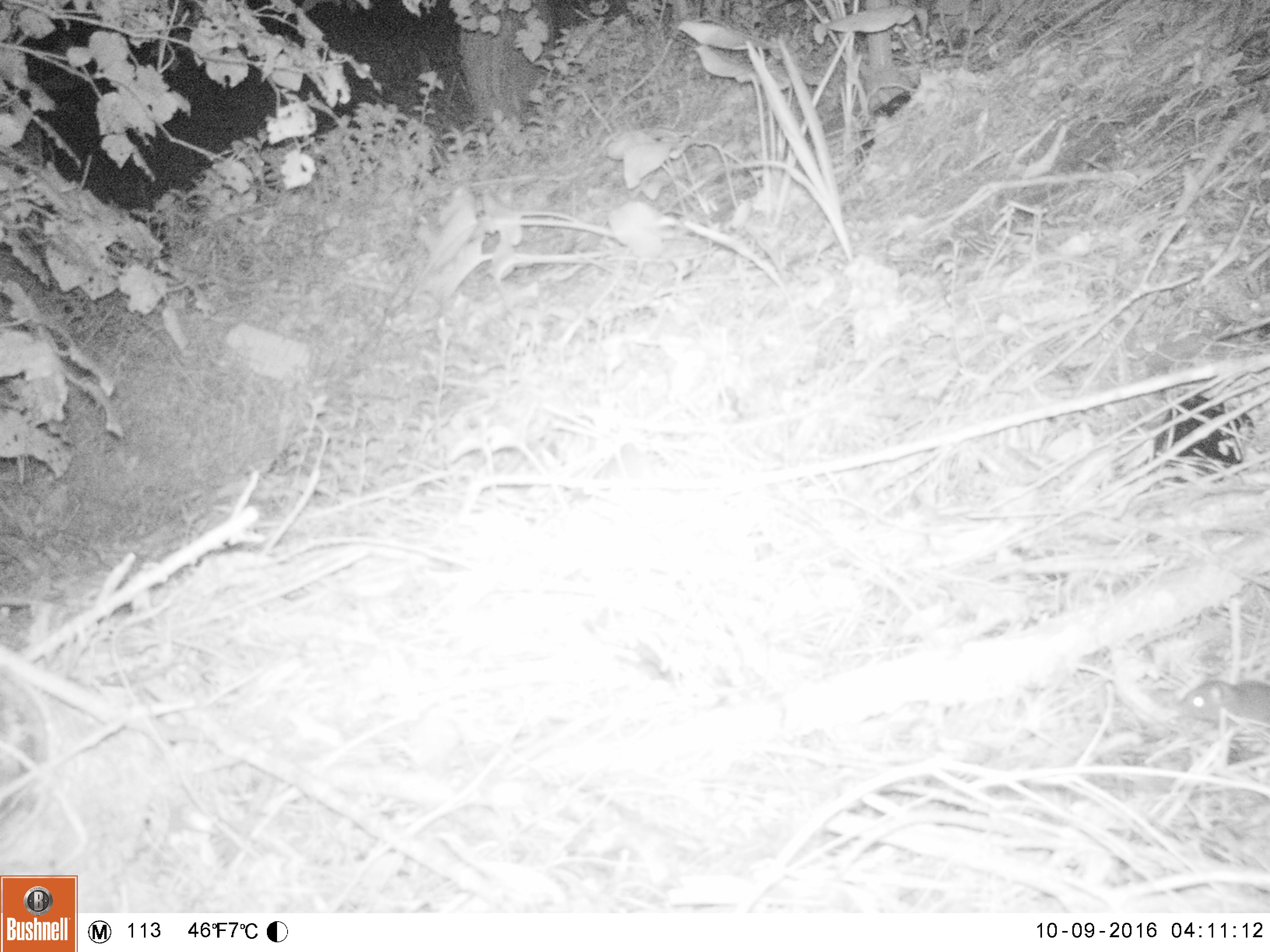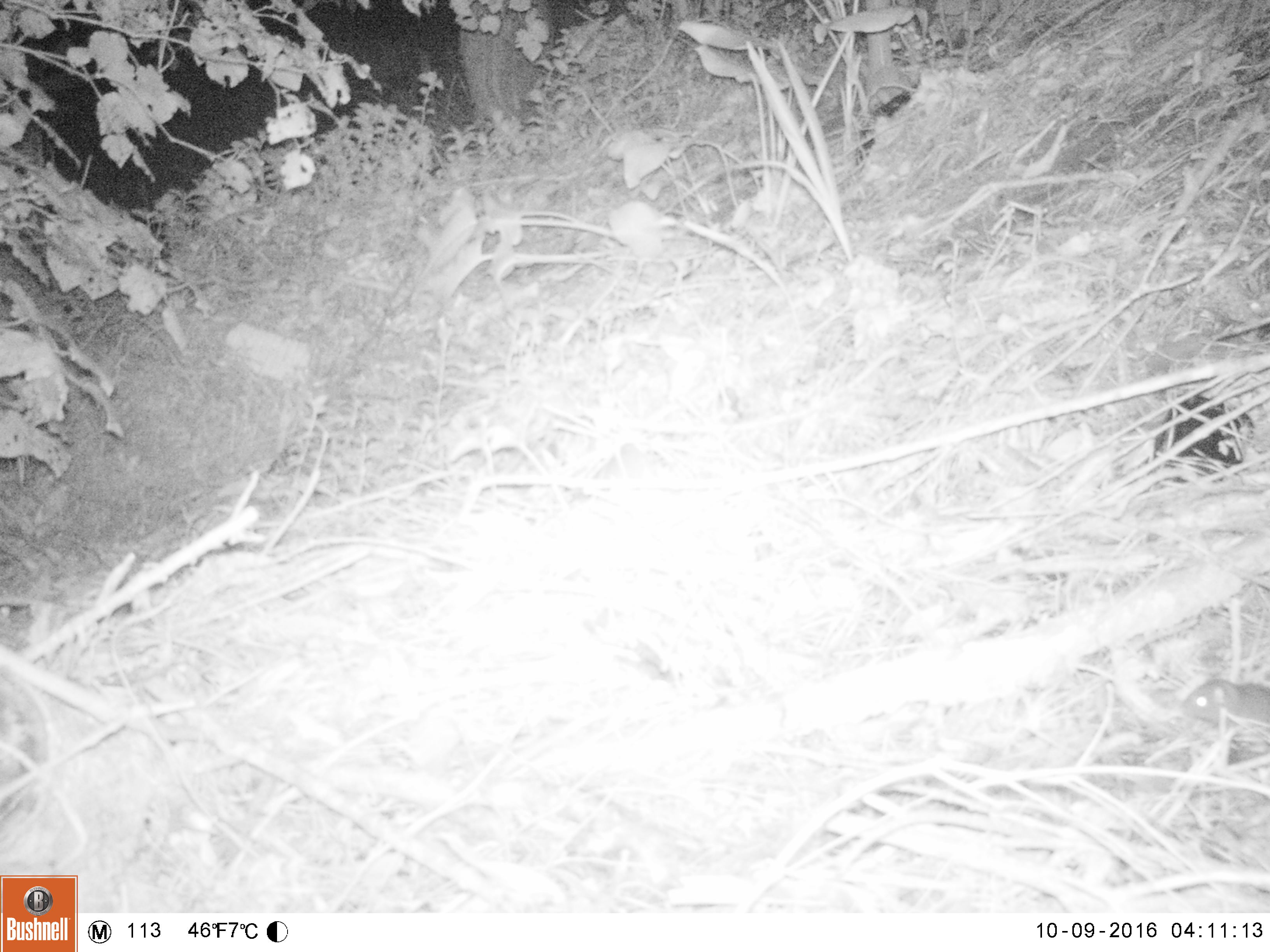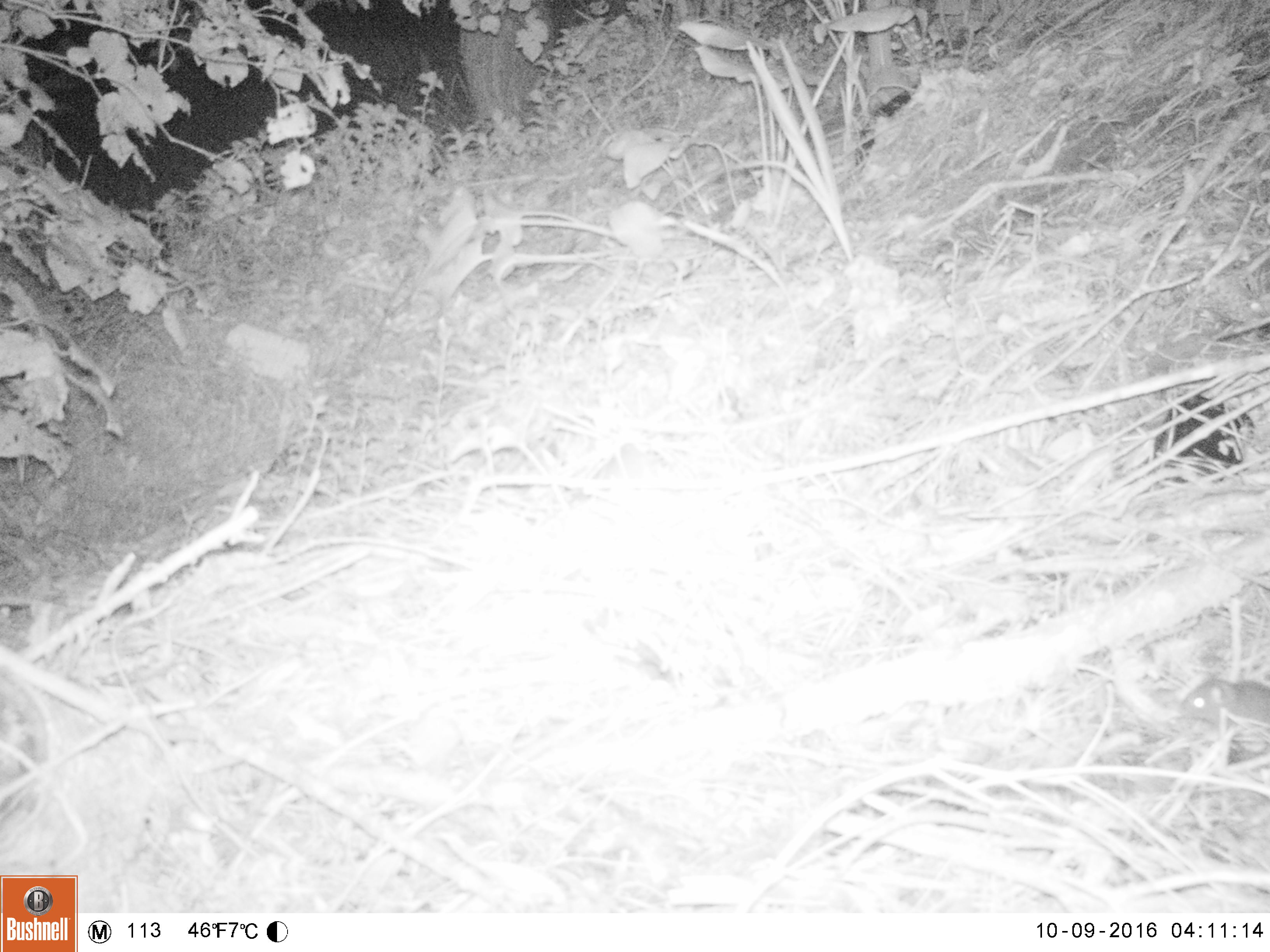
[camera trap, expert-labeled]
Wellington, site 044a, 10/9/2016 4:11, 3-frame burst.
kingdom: Animalia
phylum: Chordata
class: Mammalia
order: Rodentia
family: Muridae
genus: Rattus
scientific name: Rattus norvegicus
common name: norway rat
Norway rat (Rattus norvegicus).